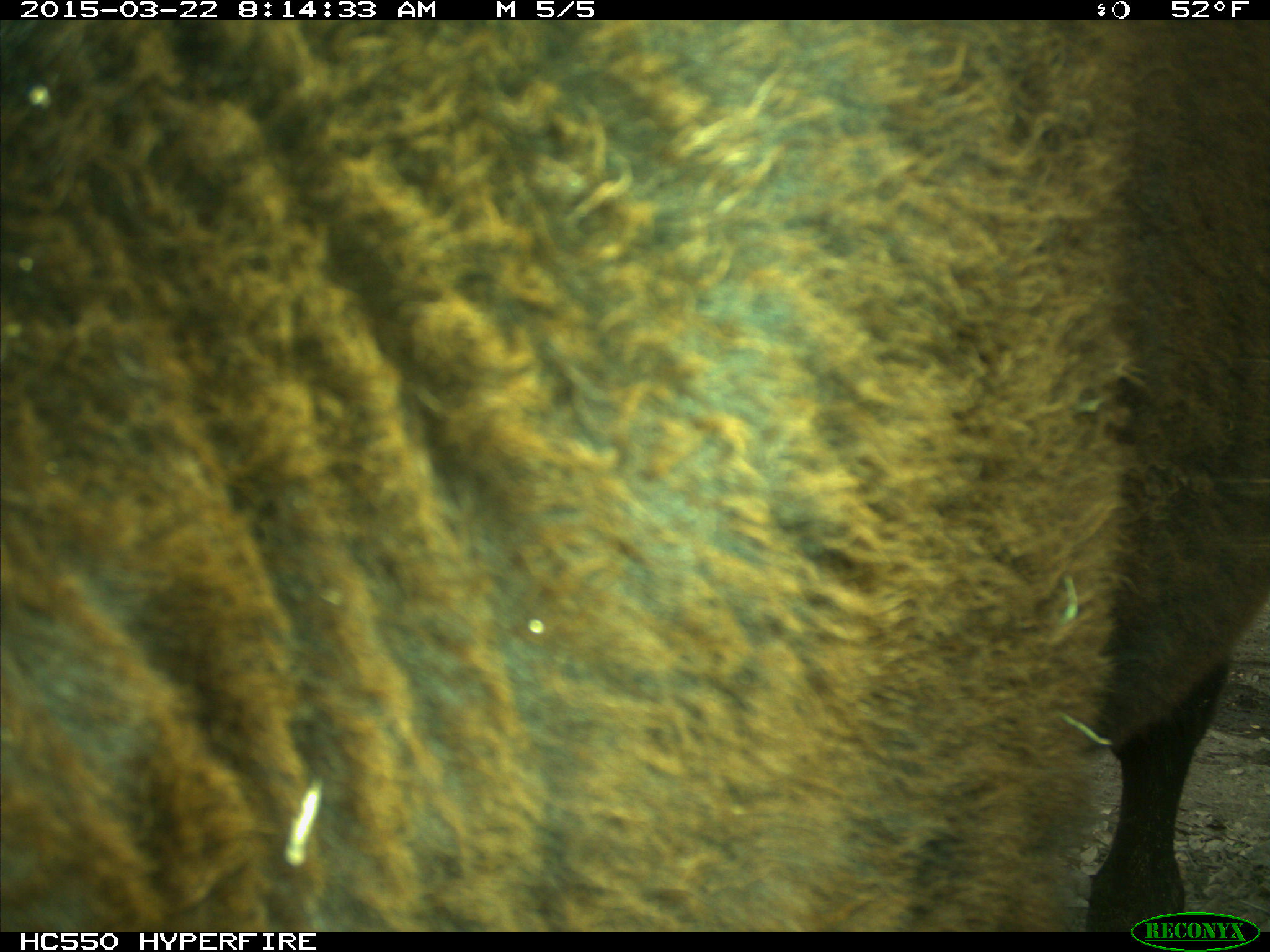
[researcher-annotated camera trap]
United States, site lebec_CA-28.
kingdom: Animalia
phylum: Chordata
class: Mammalia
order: Artiodactyla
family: Bovidae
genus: Bos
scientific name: Bos taurus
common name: domestic cow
Bos taurus (domestic cow).